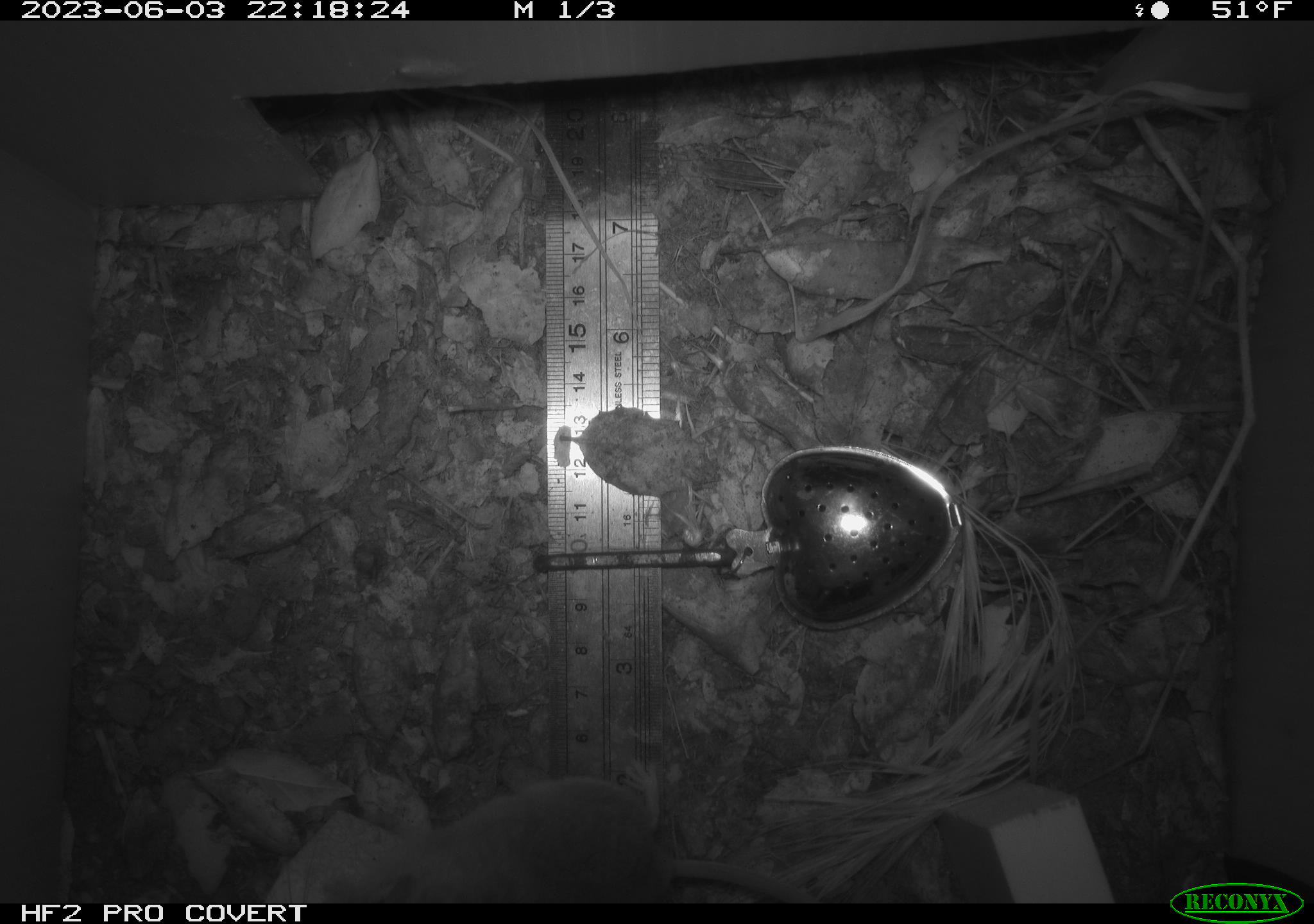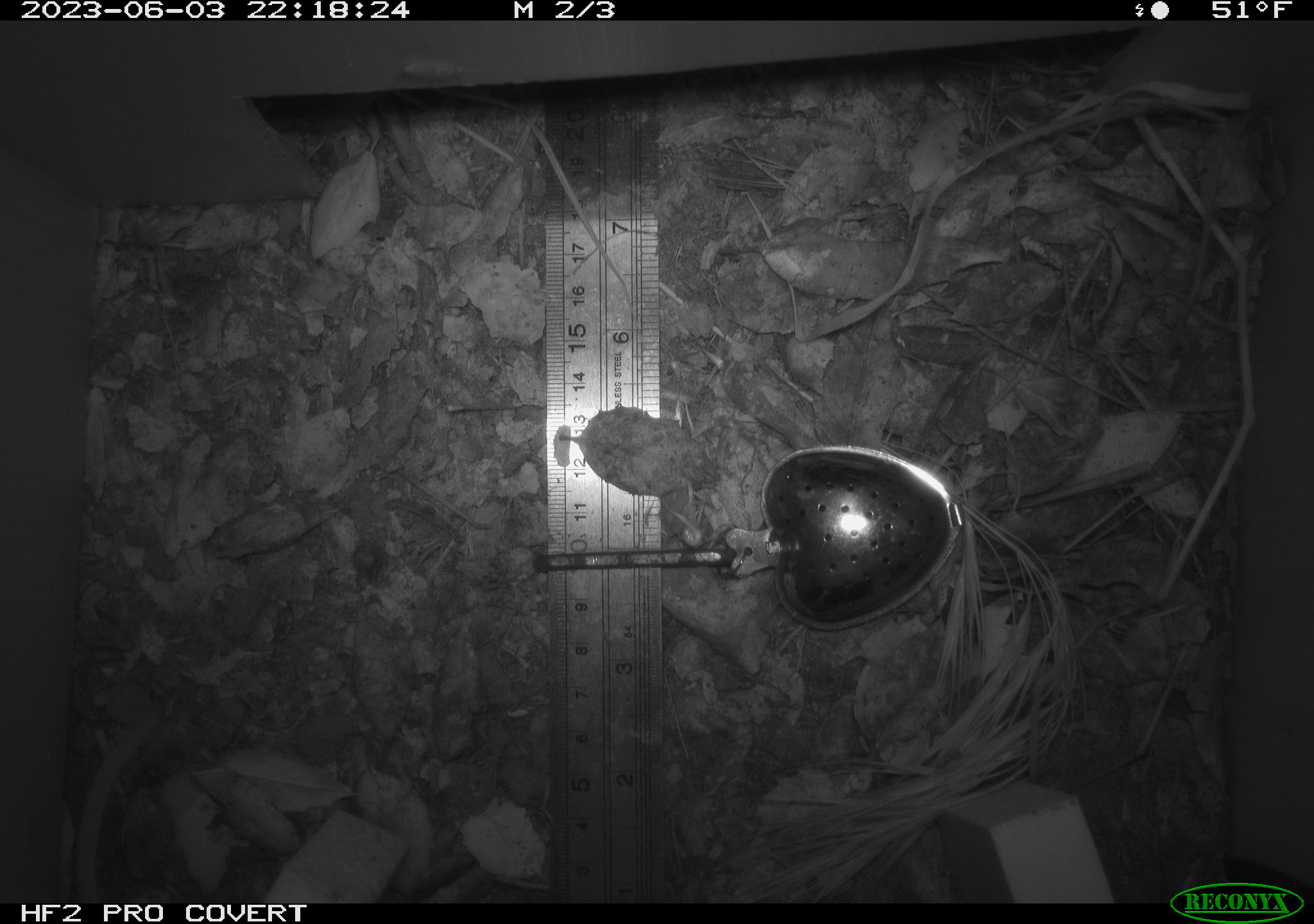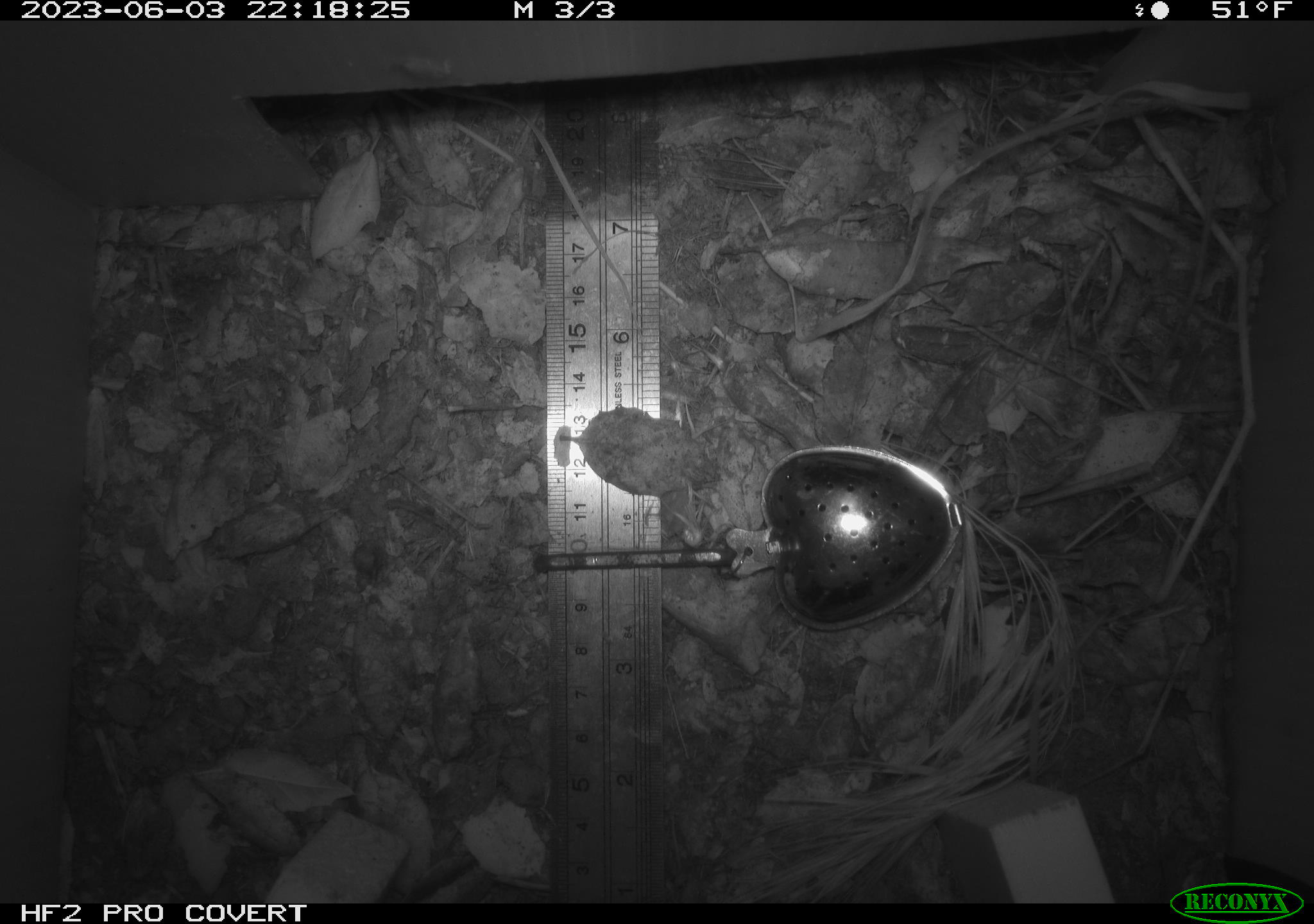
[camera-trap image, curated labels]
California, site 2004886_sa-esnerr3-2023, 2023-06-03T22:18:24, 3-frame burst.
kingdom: Animalia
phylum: Chordata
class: Mammalia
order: Rodentia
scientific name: Rodentia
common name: mouse species